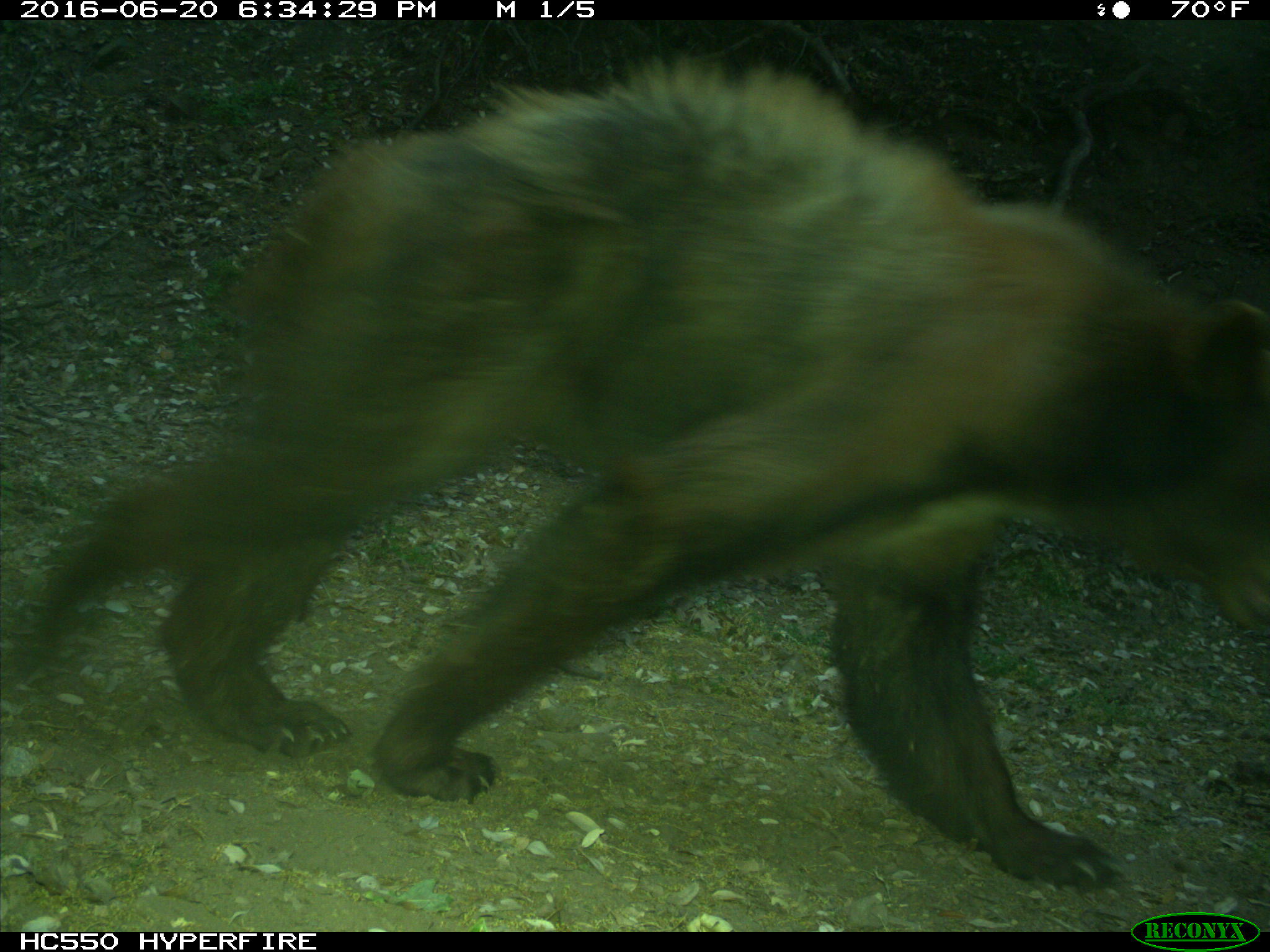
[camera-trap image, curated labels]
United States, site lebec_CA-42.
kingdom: Animalia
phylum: Chordata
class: Mammalia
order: Carnivora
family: Ursidae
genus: Ursus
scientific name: Ursus americanus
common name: american black bear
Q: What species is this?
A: Ursus americanus (american black bear).